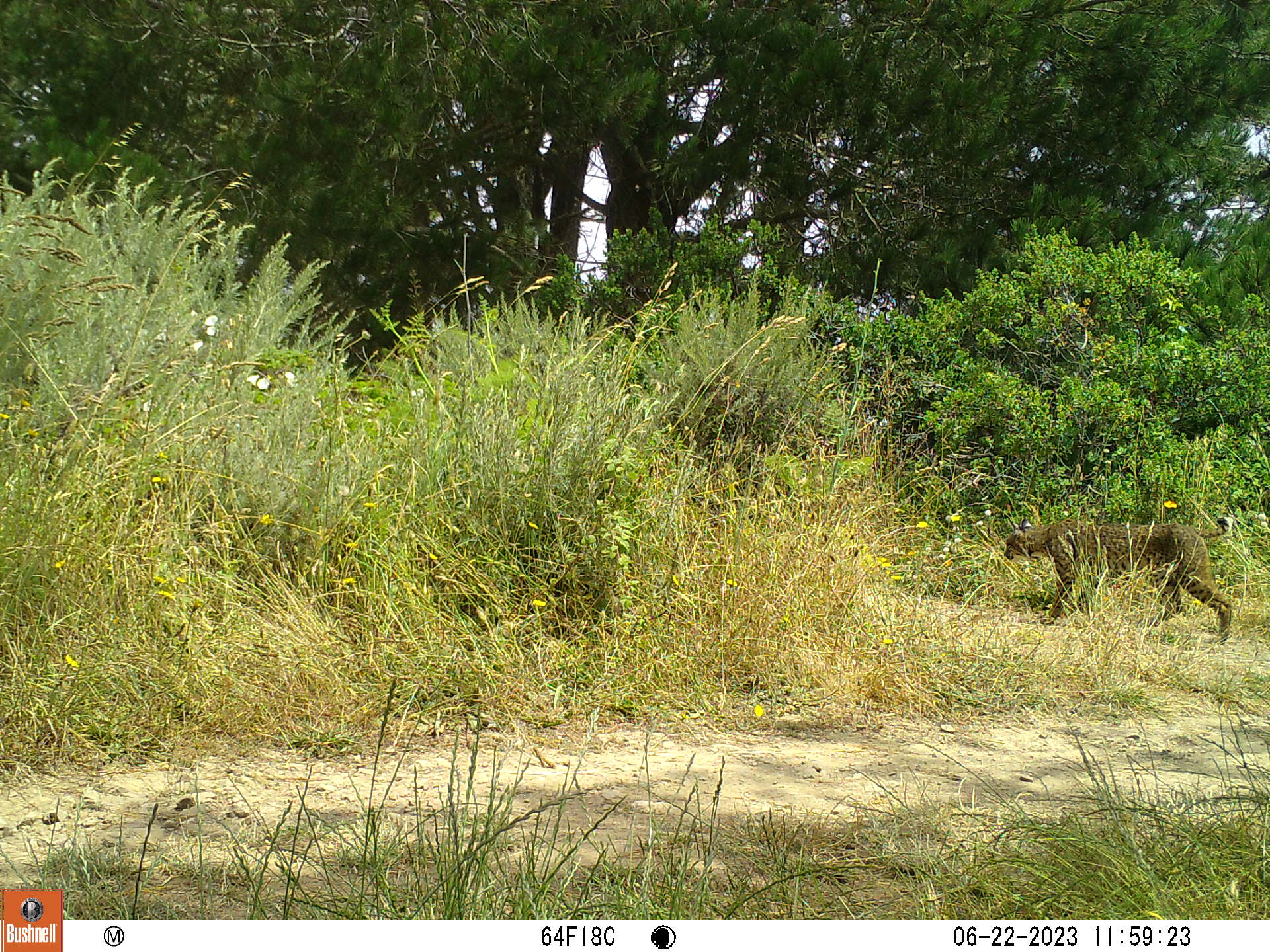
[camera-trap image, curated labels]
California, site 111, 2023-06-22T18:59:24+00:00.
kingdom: Animalia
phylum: Chordata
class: Mammalia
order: Carnivora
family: Felidae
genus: Lynx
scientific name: Lynx rufus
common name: bobcat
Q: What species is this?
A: Bobcat (Lynx rufus).